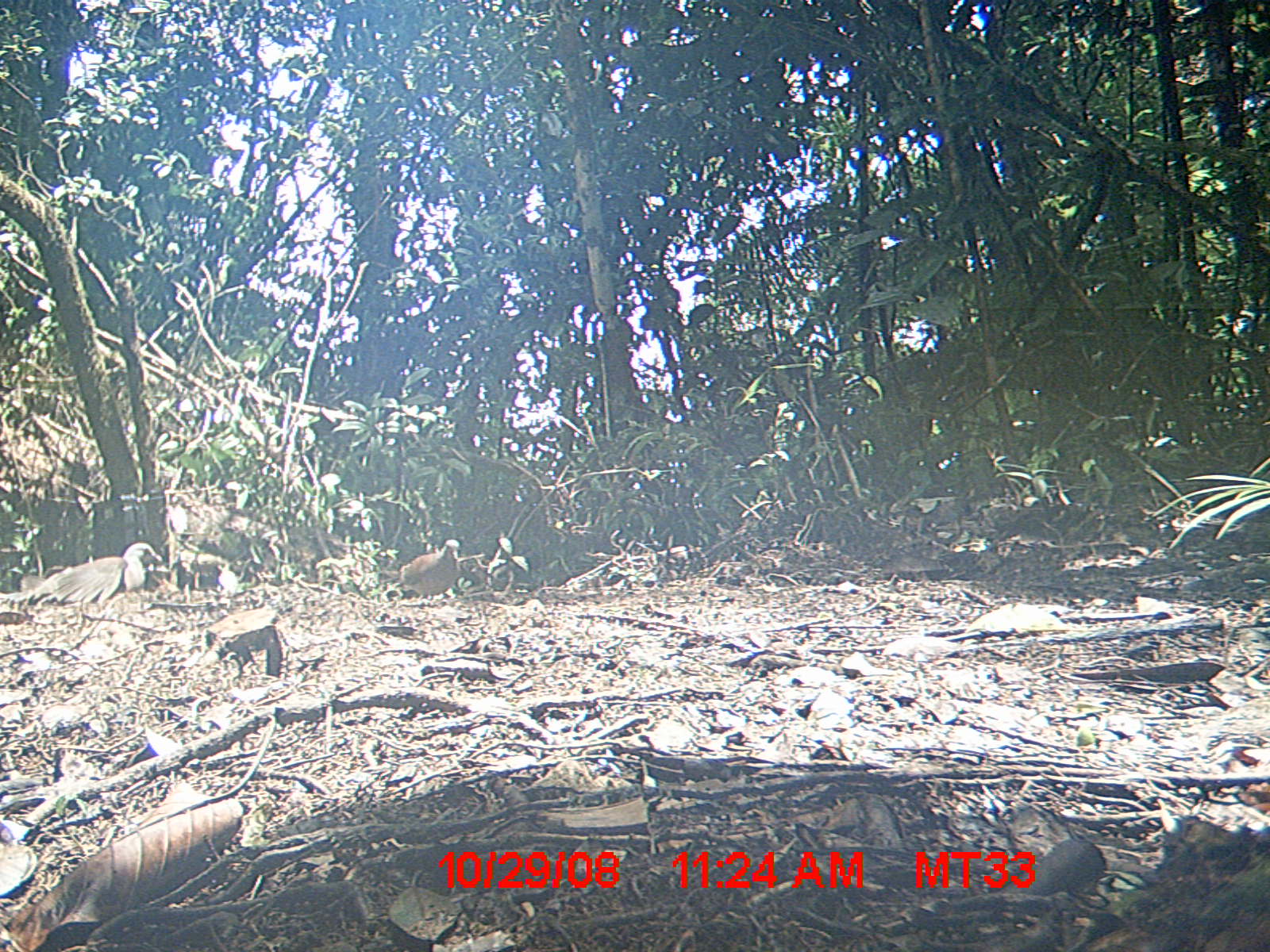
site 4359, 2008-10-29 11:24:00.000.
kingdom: Animalia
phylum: Chordata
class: Aves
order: Columbiformes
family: Columbidae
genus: Streptopelia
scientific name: Streptopelia picturata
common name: madagascar turtle-dove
Streptopelia picturata (madagascar turtle-dove), count 2.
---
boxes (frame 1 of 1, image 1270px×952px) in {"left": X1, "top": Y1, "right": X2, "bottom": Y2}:
streptopelia picturata: {"left": 0, "top": 538, "right": 163, "bottom": 611}; {"left": 373, "top": 539, "right": 461, "bottom": 605}